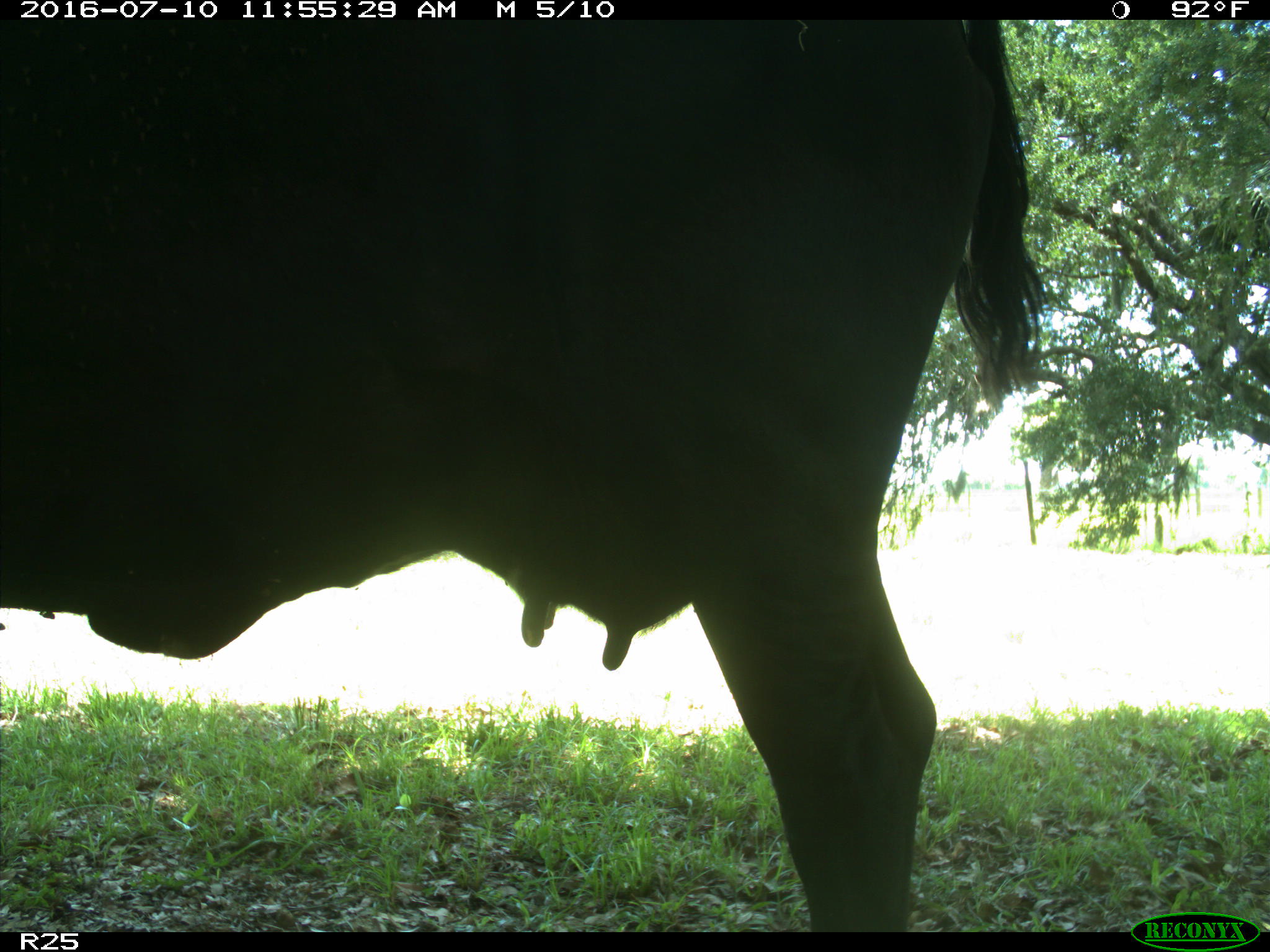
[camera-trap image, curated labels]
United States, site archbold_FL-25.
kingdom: Animalia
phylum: Chordata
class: Mammalia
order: Artiodactyla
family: Bovidae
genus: Bos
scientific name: Bos taurus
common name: domestic cow